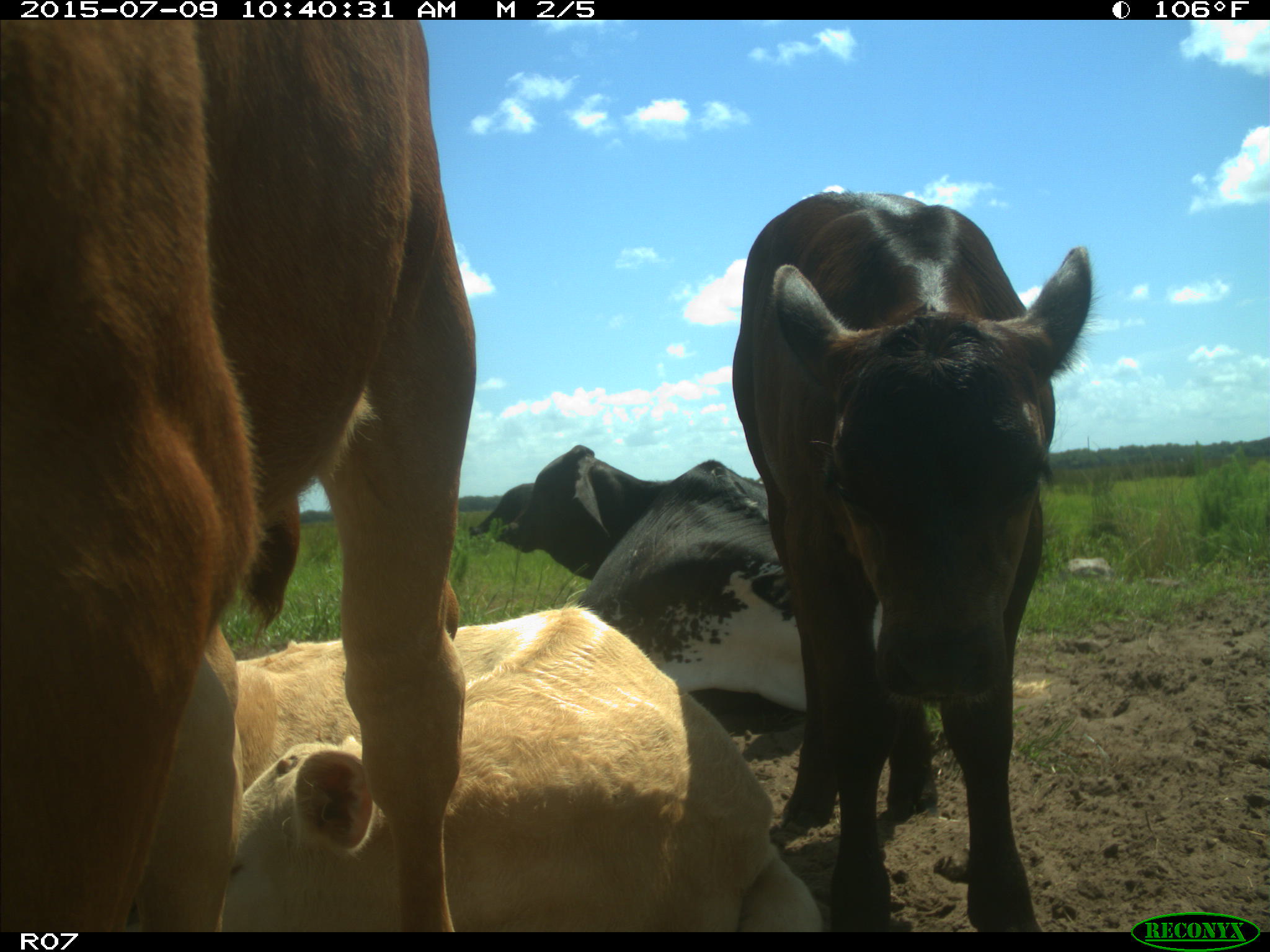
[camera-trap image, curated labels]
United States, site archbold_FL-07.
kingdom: Animalia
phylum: Chordata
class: Mammalia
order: Artiodactyla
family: Bovidae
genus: Bos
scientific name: Bos taurus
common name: domestic cow